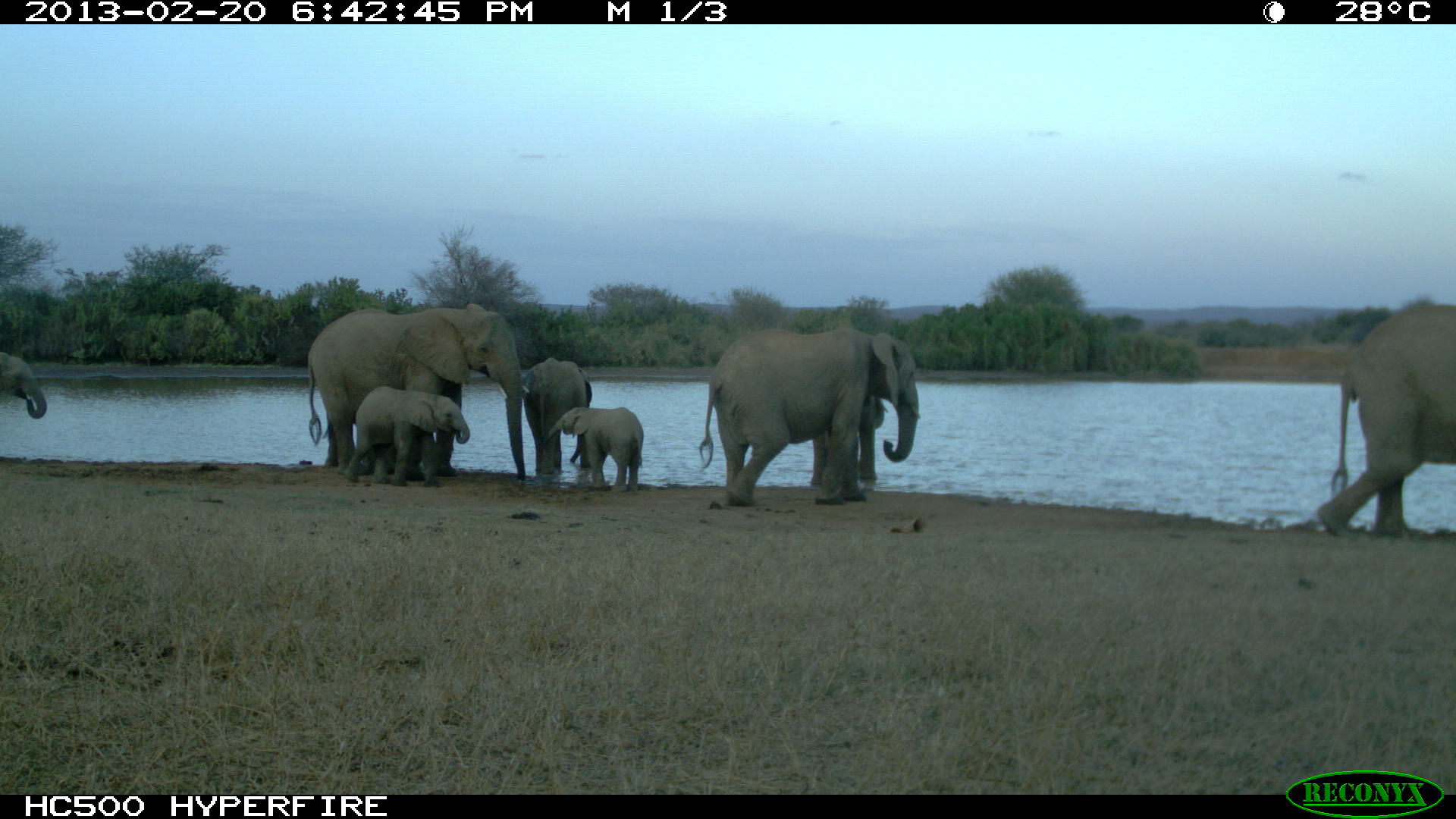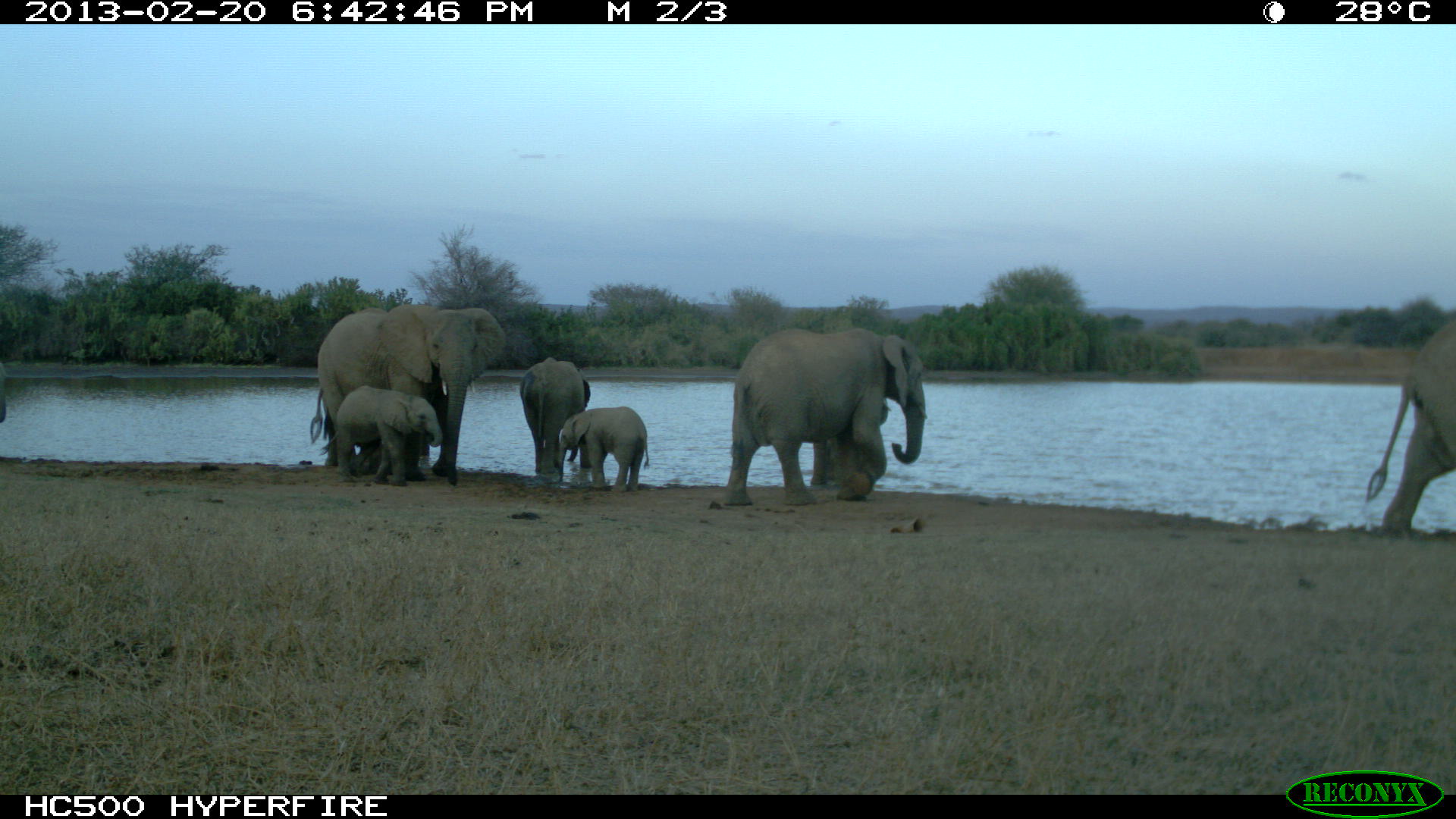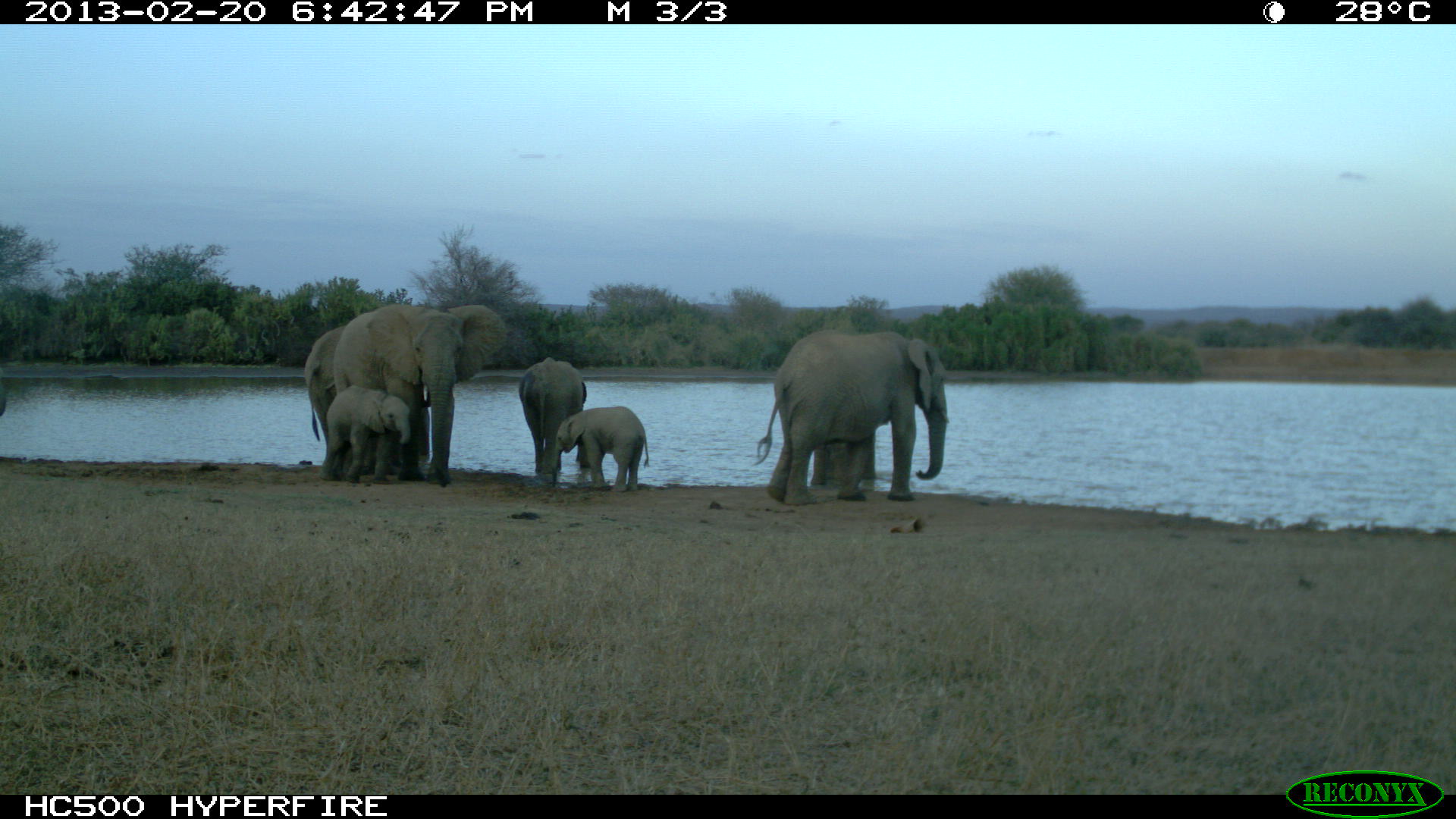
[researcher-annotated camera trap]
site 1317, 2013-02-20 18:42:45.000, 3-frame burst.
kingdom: Animalia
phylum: Chordata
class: Mammalia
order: Proboscidea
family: Elephantidae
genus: Loxodonta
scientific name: Loxodonta africana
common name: african bush elephant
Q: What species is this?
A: Loxodonta africana (african bush elephant).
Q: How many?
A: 8.